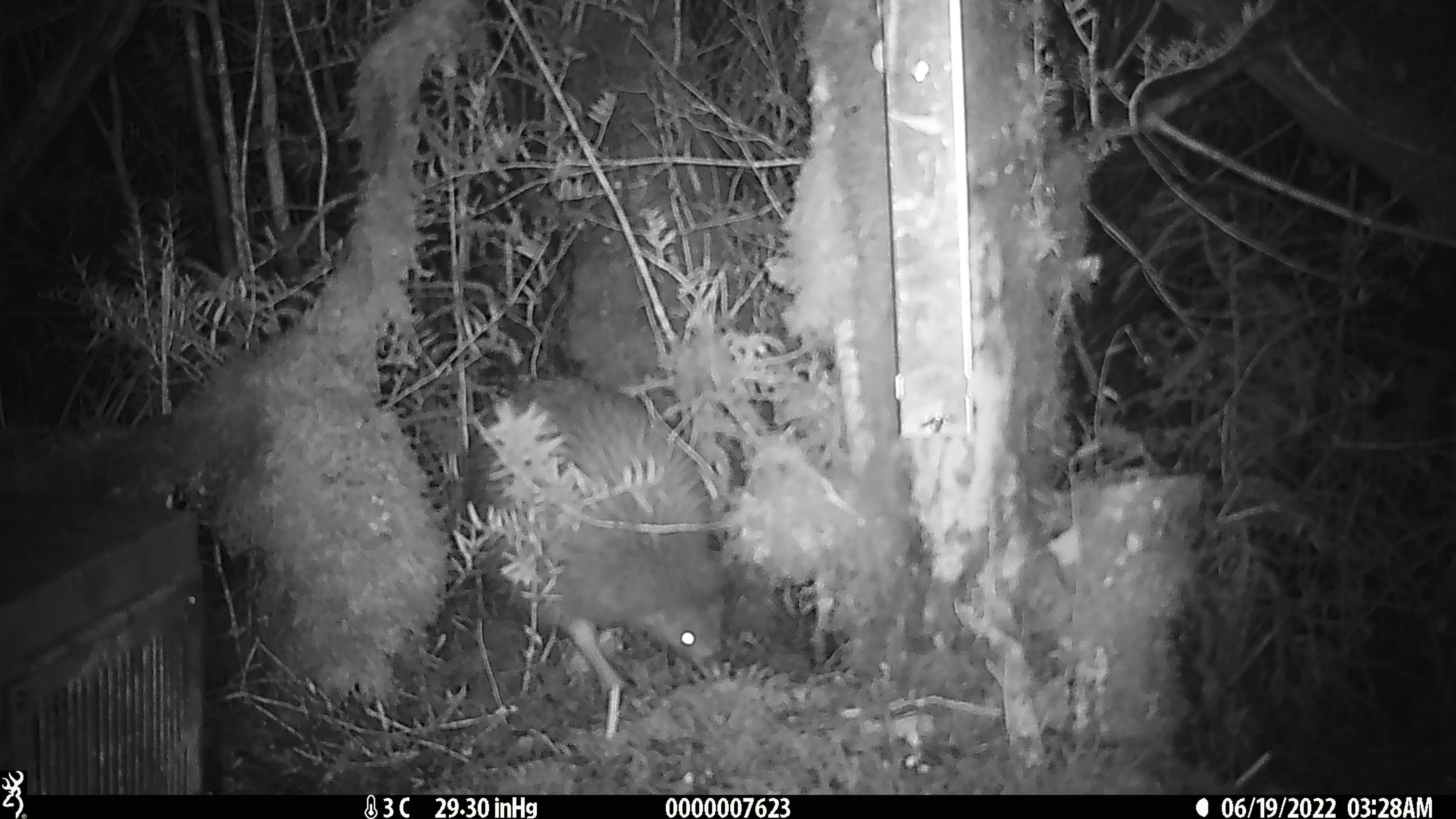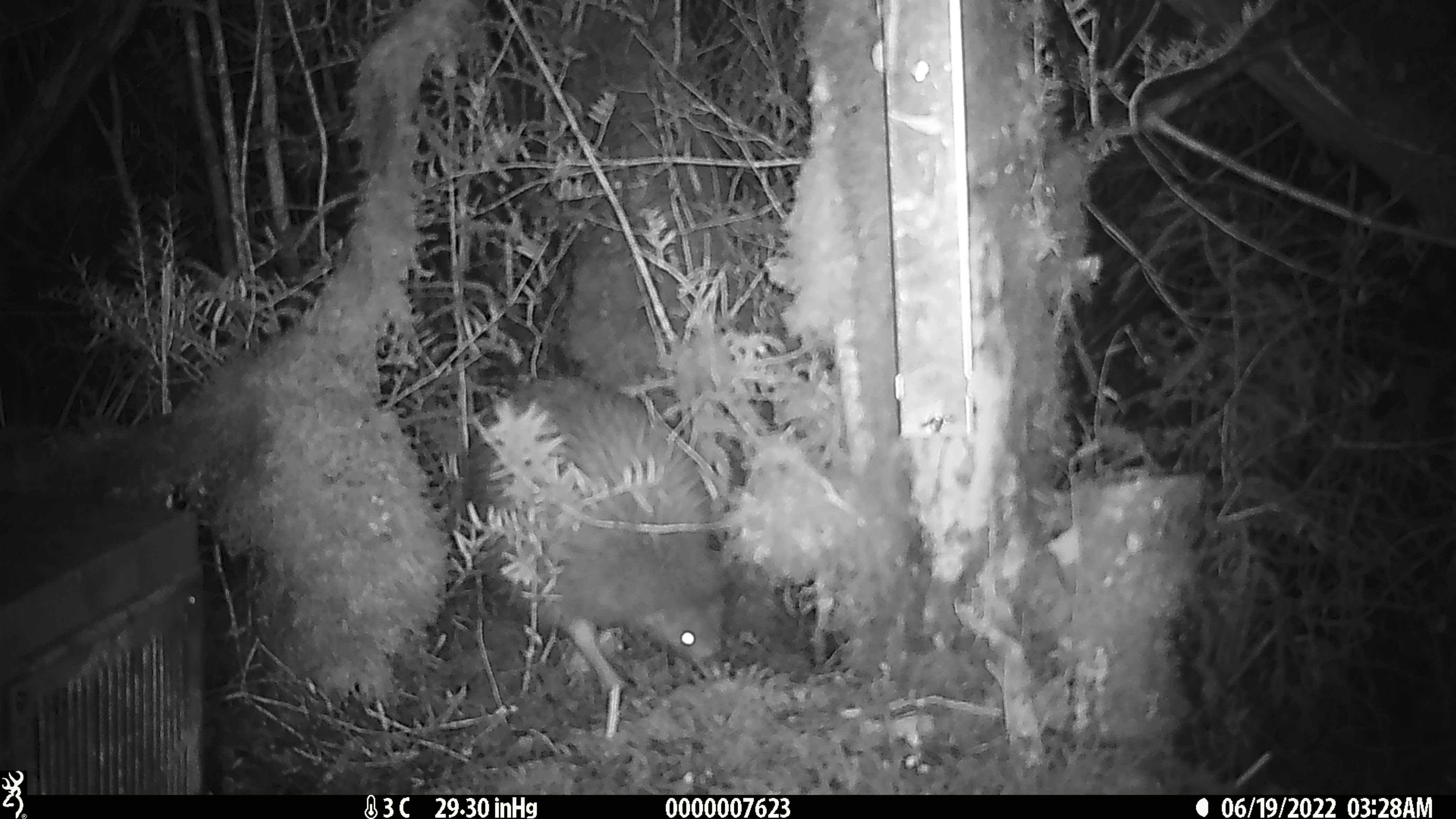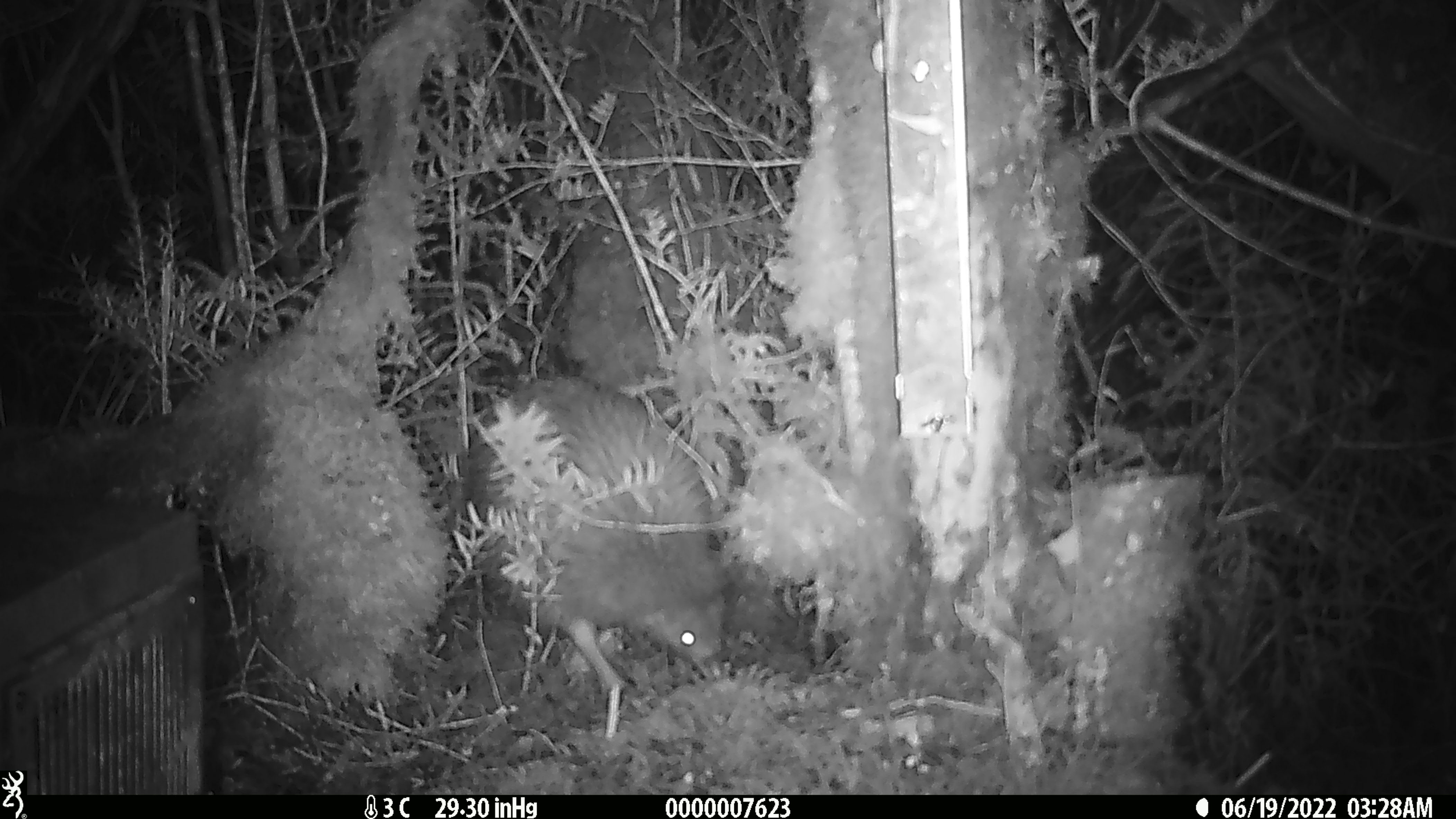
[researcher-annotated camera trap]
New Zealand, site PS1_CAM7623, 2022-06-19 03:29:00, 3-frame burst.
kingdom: Animalia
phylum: Chordata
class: Aves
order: Apterygiformes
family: Apterygidae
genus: Apteryx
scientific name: Apteryx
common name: kiwi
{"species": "kiwi (Apteryx)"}